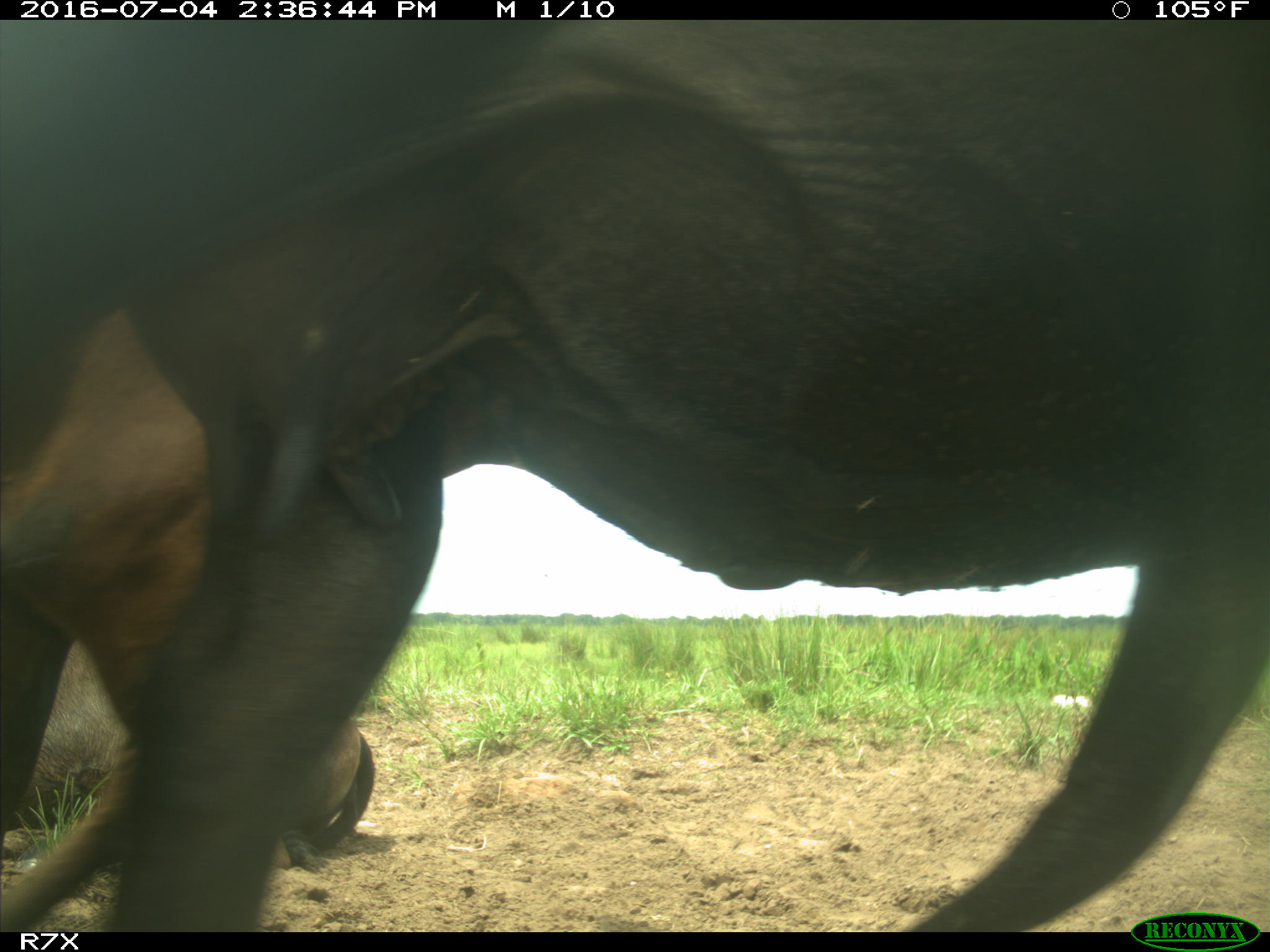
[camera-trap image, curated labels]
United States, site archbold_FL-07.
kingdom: Animalia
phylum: Chordata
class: Mammalia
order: Artiodactyla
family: Bovidae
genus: Bos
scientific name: Bos taurus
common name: domestic cow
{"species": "Bos taurus (domestic cow)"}